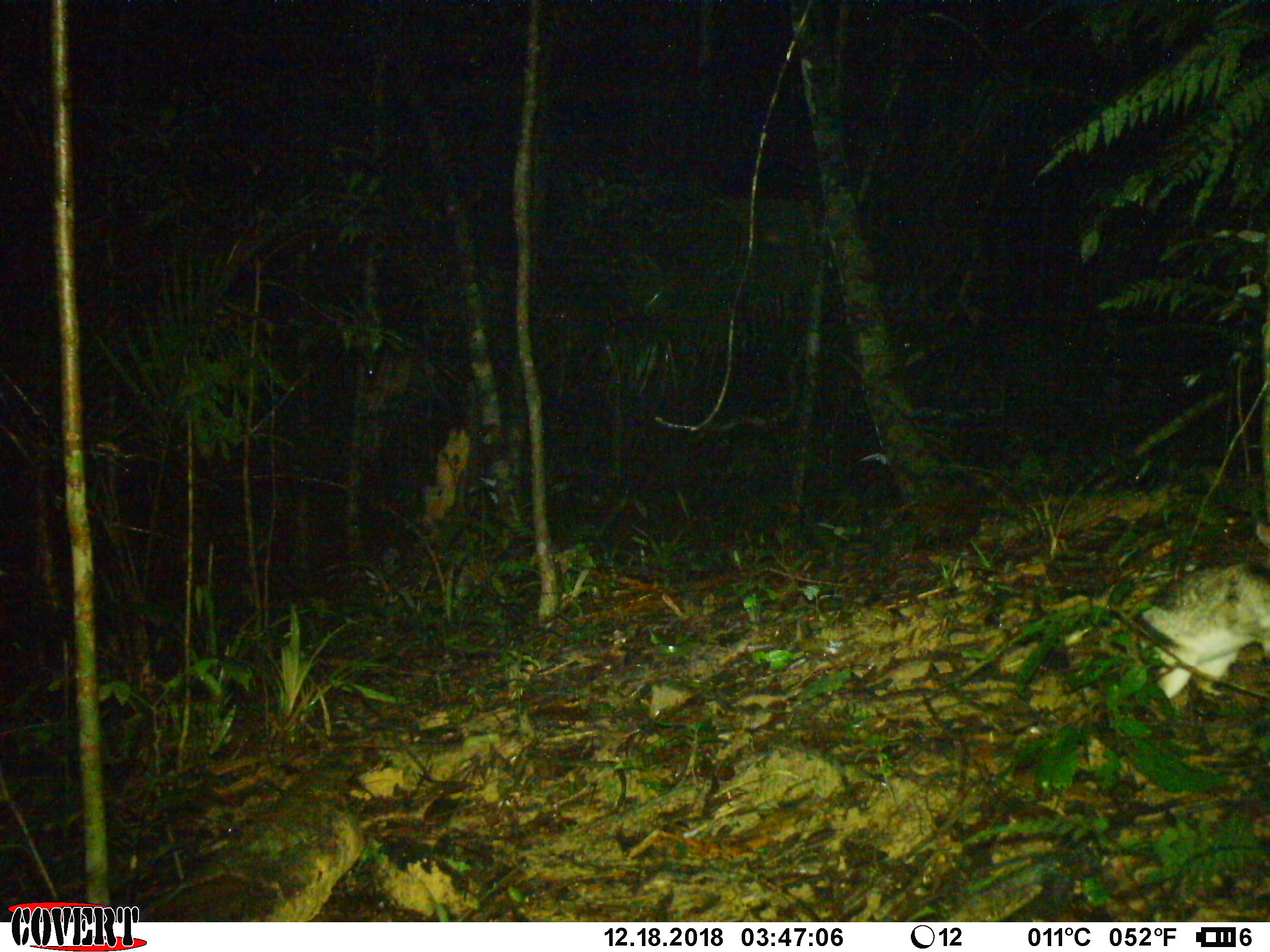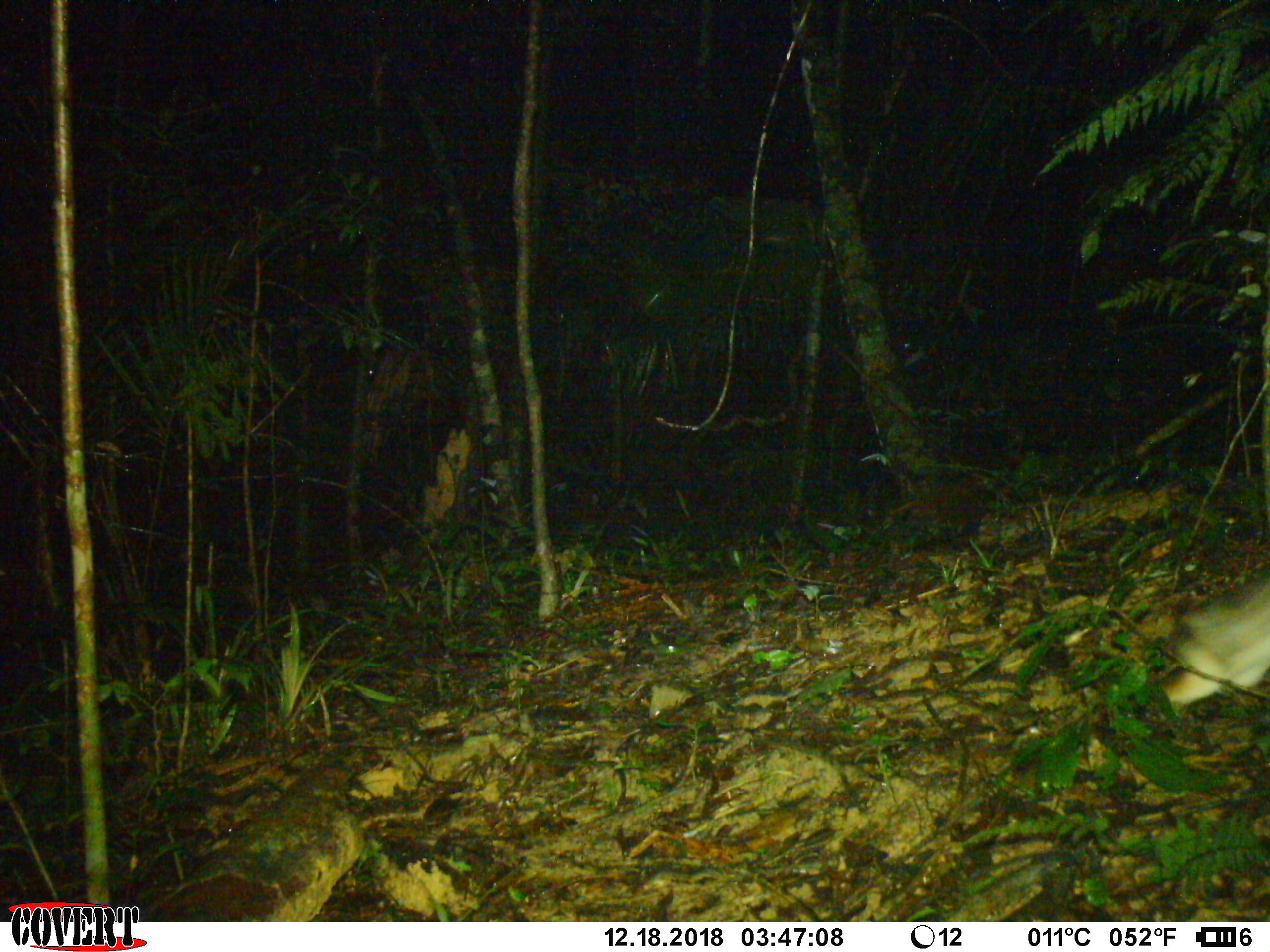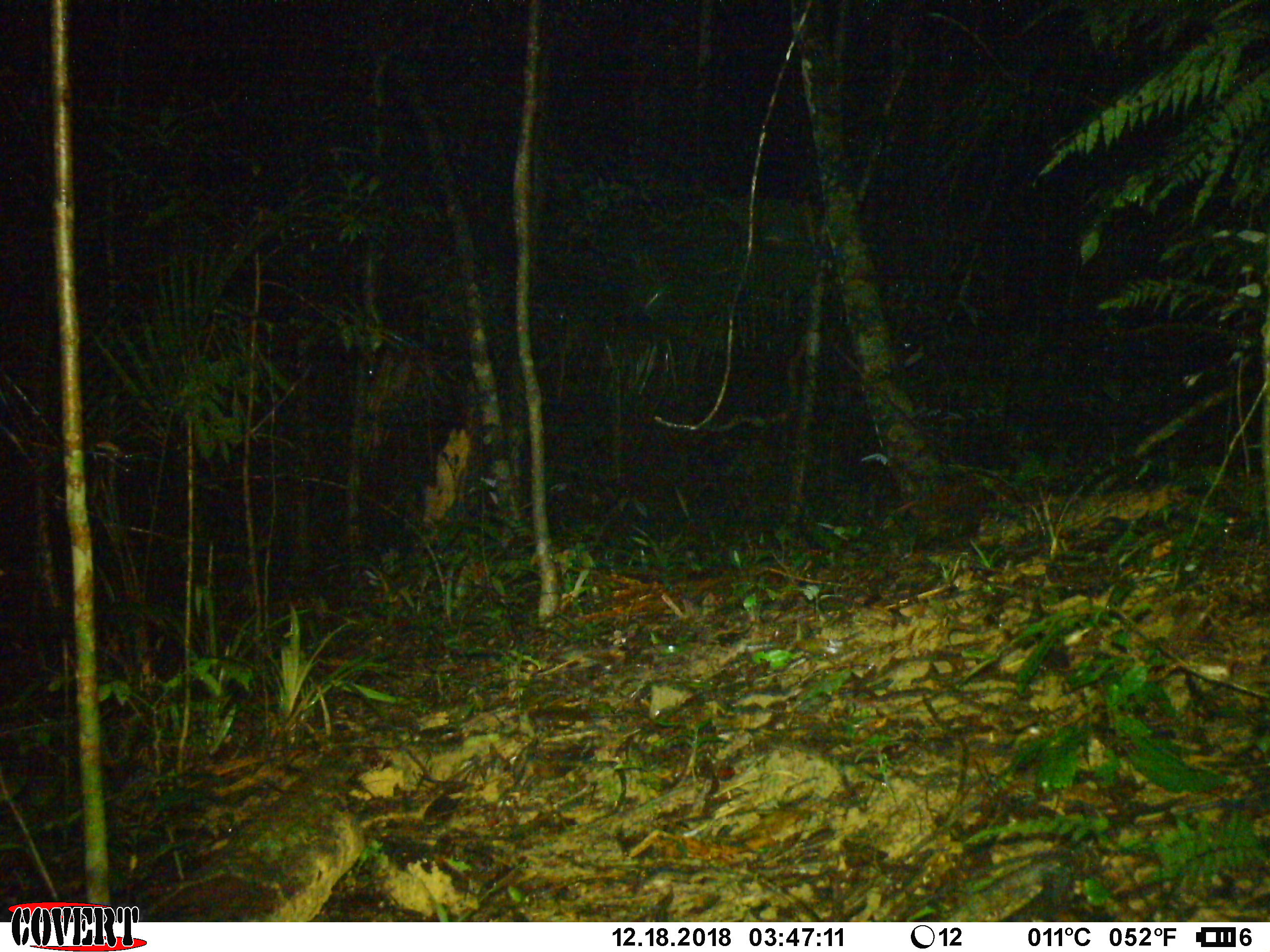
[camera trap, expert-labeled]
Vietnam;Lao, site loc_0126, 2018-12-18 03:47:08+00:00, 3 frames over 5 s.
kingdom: Animalia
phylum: Chordata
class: Mammalia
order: Lagomorpha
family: Leporidae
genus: Nesolagus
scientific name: Nesolagus timminsi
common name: annamite striped rabbit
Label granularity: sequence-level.